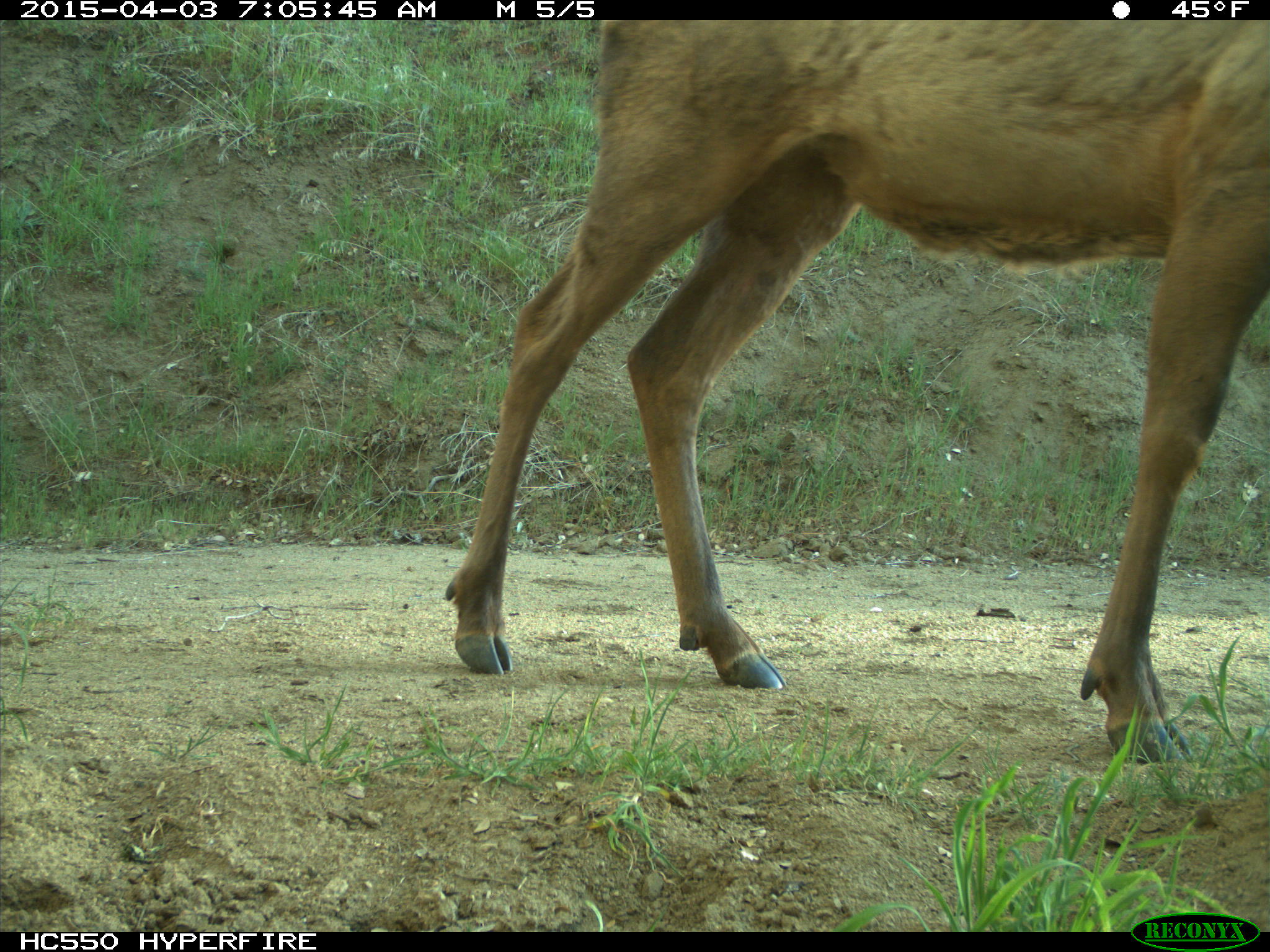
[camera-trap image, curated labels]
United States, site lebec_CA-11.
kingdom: Animalia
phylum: Chordata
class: Mammalia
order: Artiodactyla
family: Cervidae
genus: Cervus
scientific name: Cervus canadensis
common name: elk